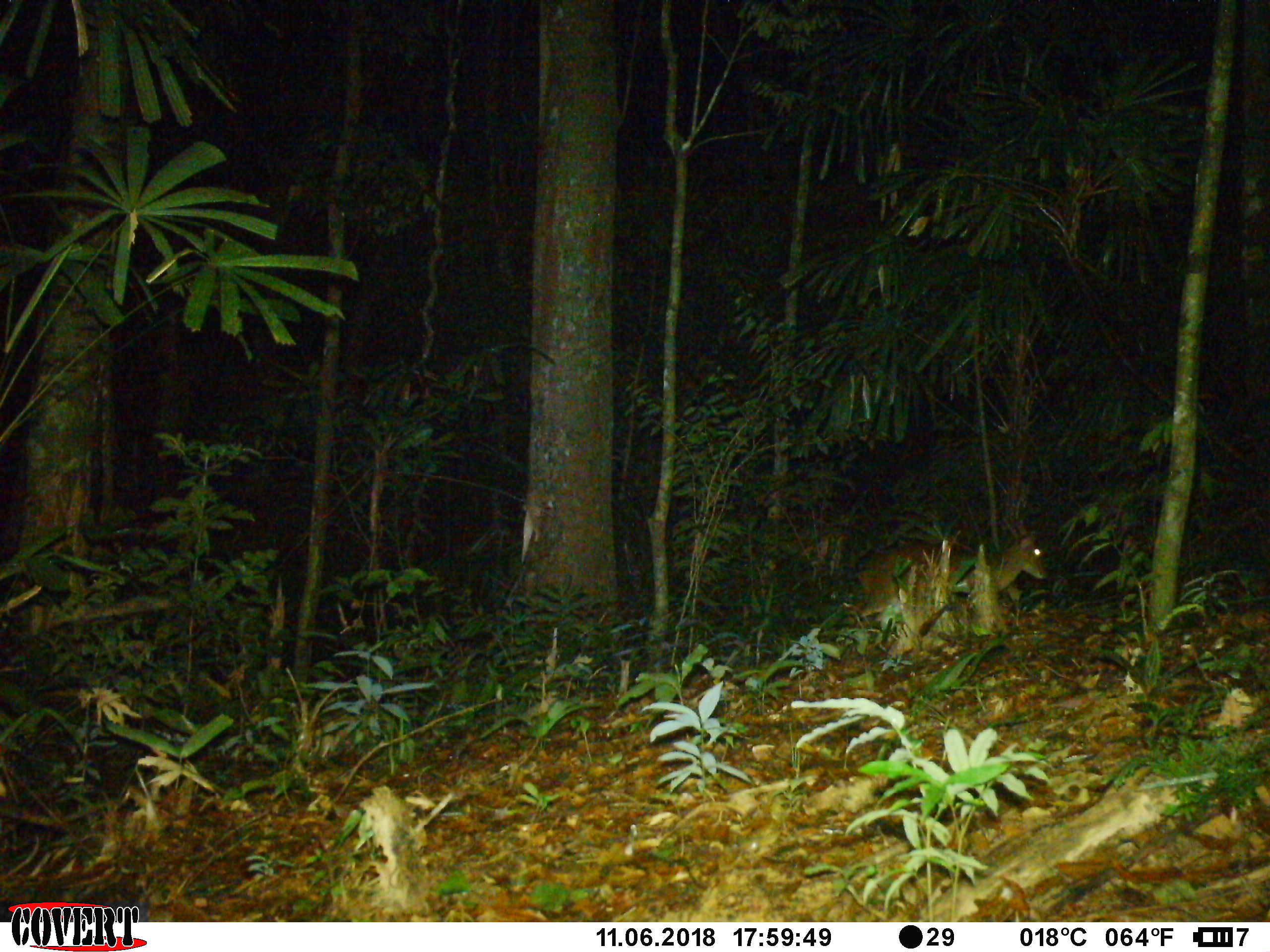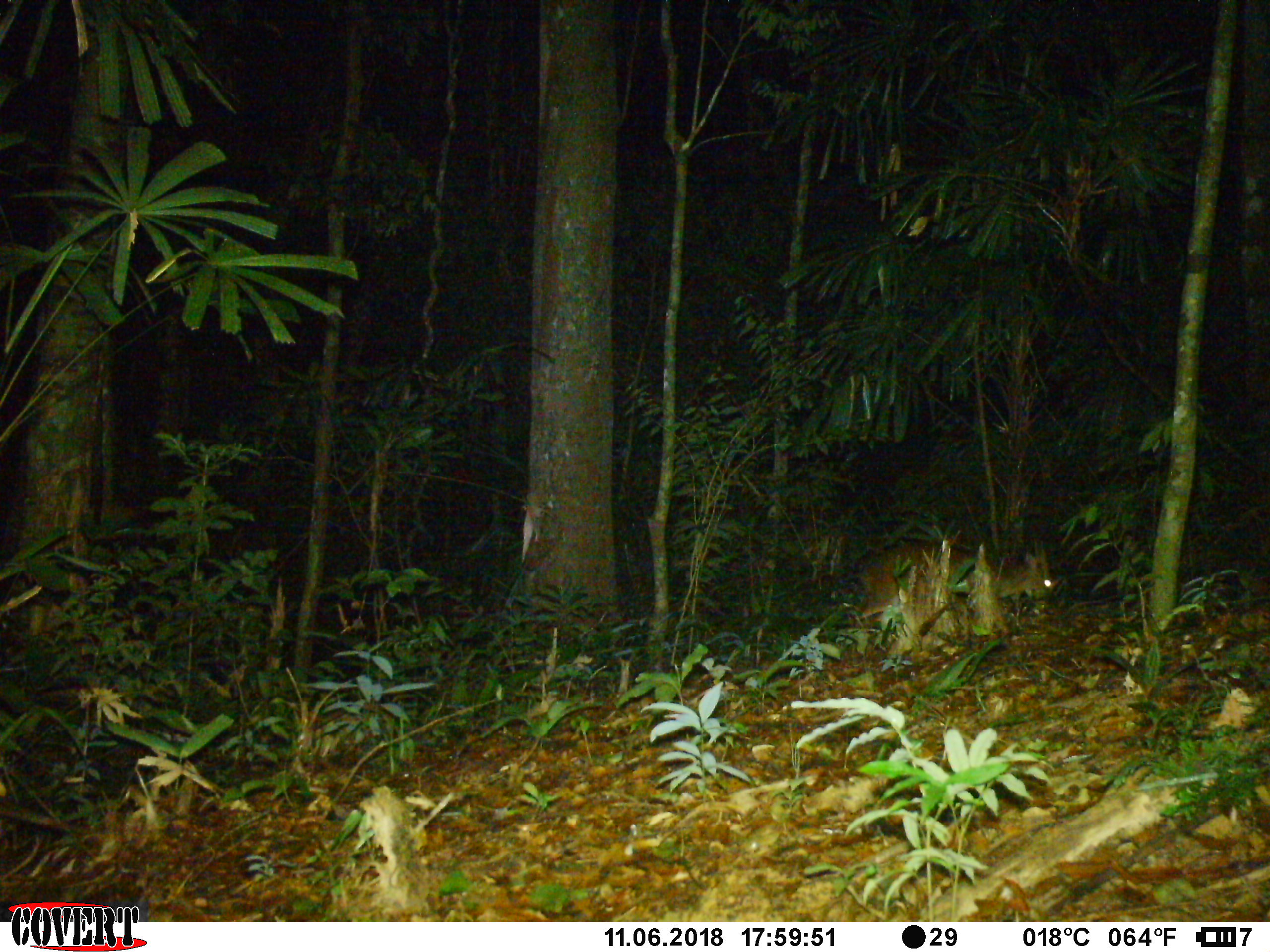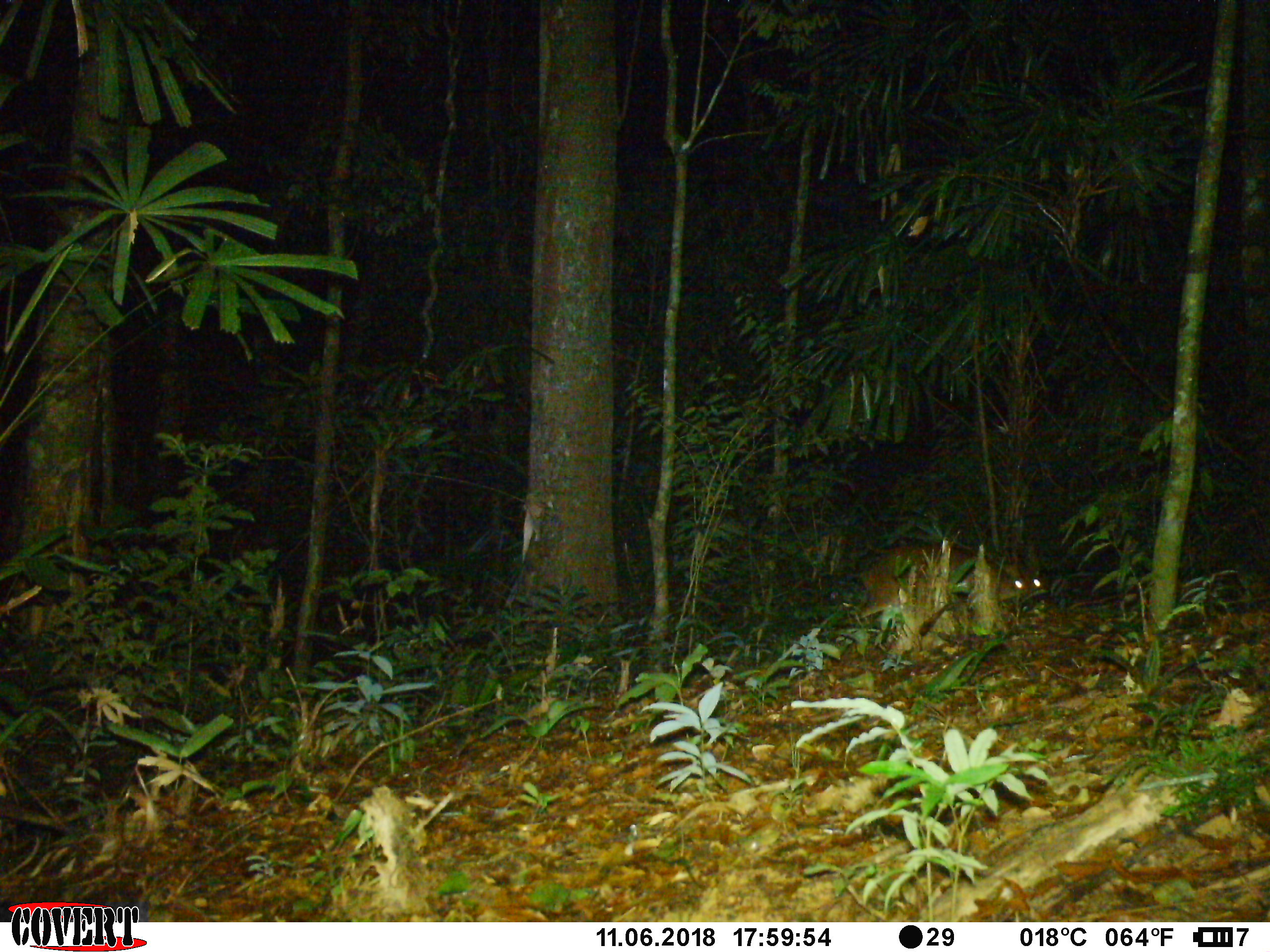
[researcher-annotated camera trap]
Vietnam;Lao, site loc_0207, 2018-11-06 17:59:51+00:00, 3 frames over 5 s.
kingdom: Animalia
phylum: Chordata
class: Mammalia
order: Artiodactyla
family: Cervidae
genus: Muntiacus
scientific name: Muntiacus vuquangensis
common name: large-antlered muntjac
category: large antlered muntjac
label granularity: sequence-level